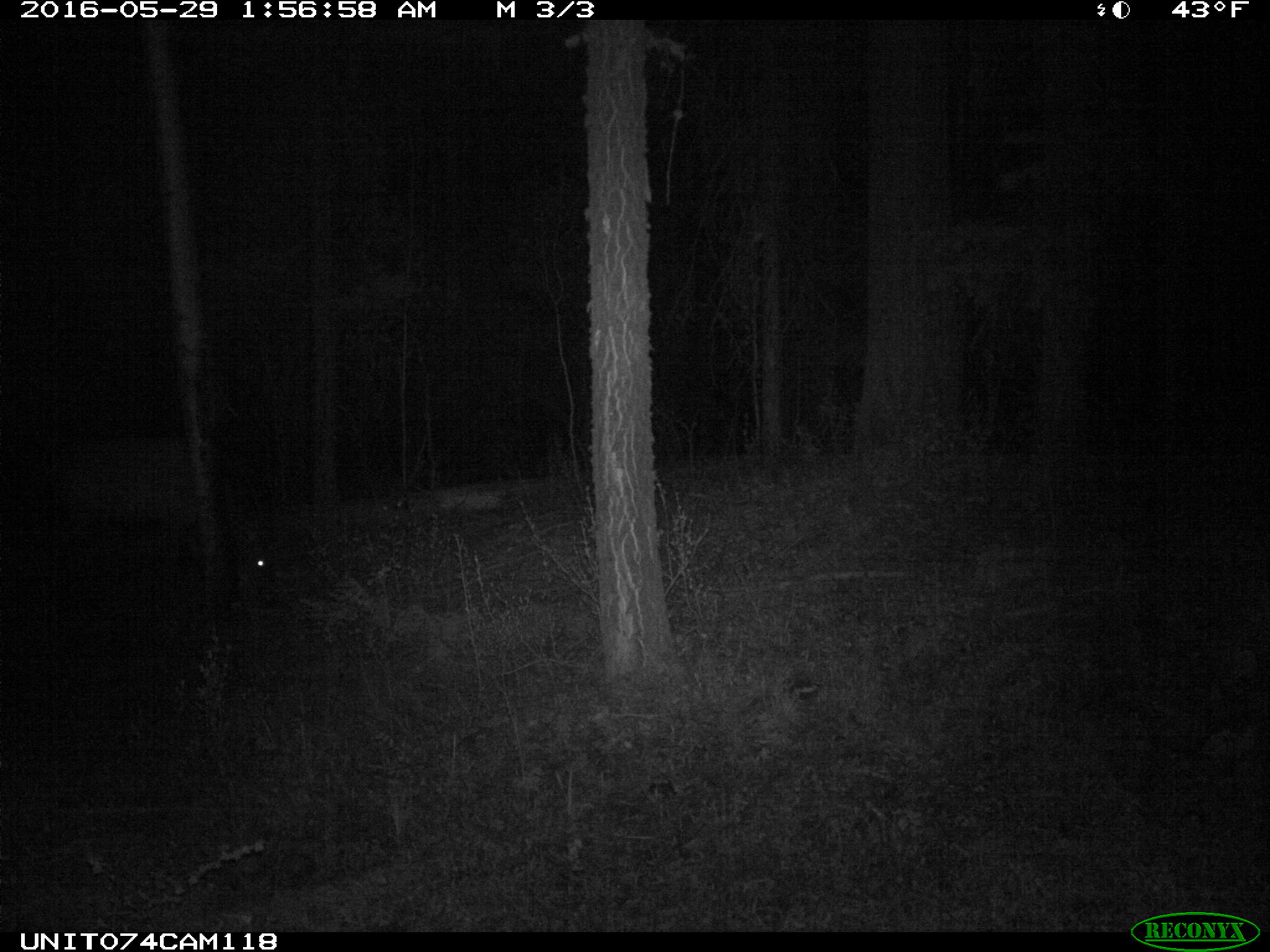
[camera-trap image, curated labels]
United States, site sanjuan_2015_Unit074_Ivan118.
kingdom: Animalia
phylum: Chordata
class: Mammalia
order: Artiodactyla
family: Cervidae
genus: Cervus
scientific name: Cervus elaphus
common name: red deer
Cervus elaphus (red deer).